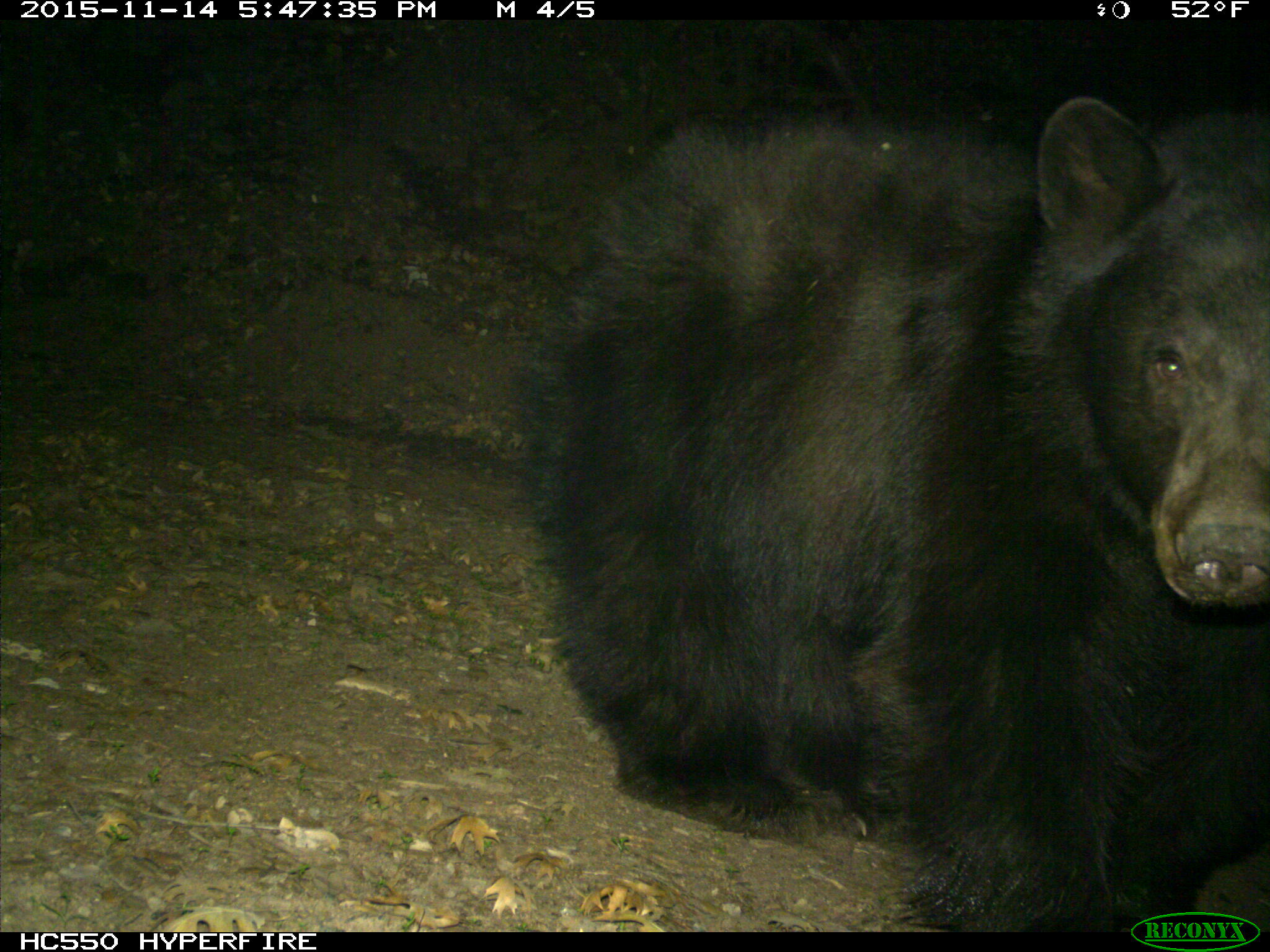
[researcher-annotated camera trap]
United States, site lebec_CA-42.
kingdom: Animalia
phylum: Chordata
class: Mammalia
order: Carnivora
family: Ursidae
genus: Ursus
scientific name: Ursus americanus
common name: american black bear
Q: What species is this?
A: Ursus americanus (american black bear).